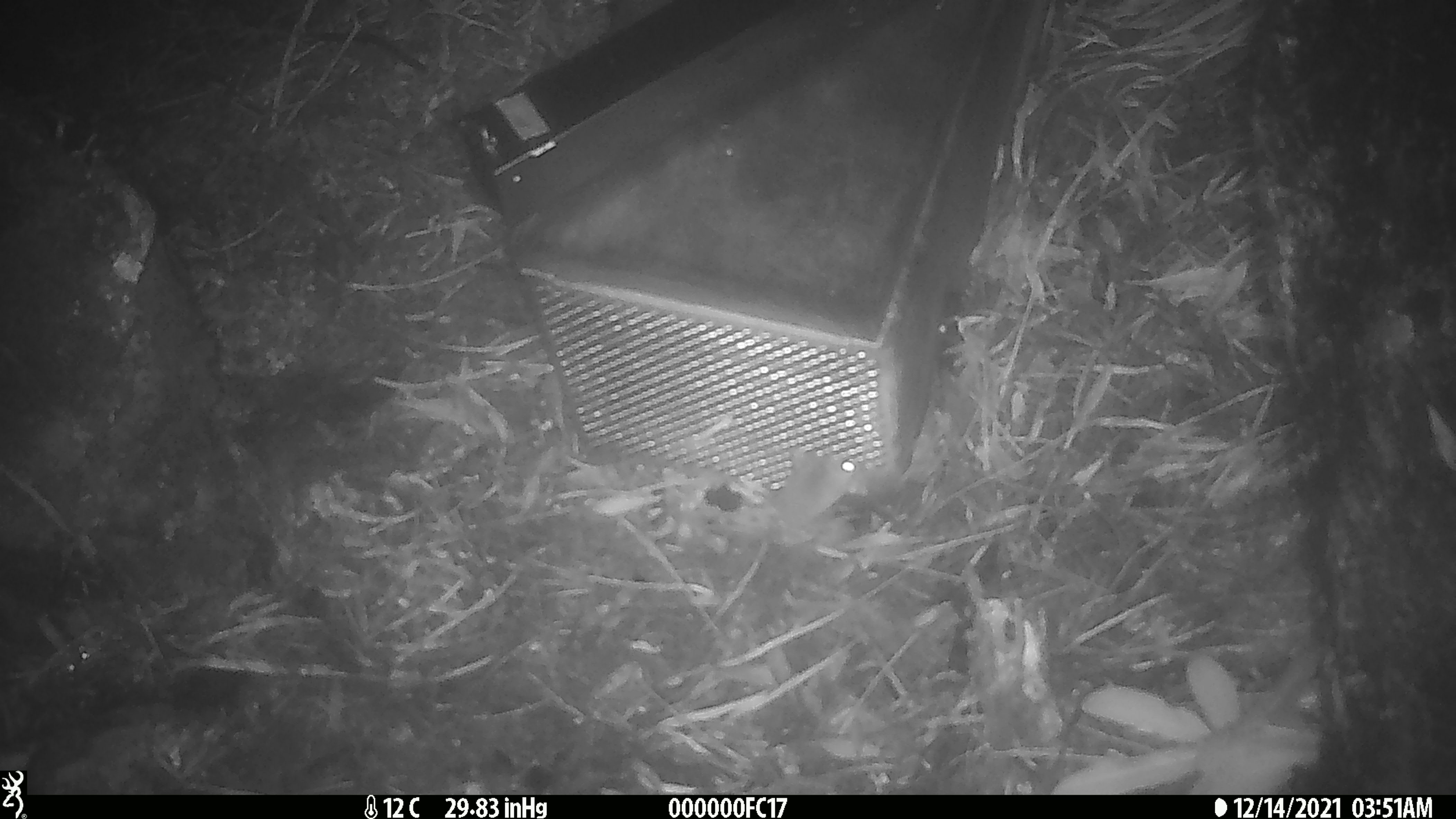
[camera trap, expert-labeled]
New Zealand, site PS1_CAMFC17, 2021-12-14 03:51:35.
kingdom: Animalia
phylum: Chordata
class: Mammalia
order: Rodentia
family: Muridae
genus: Mus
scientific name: Mus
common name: mouse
Mouse (Mus).